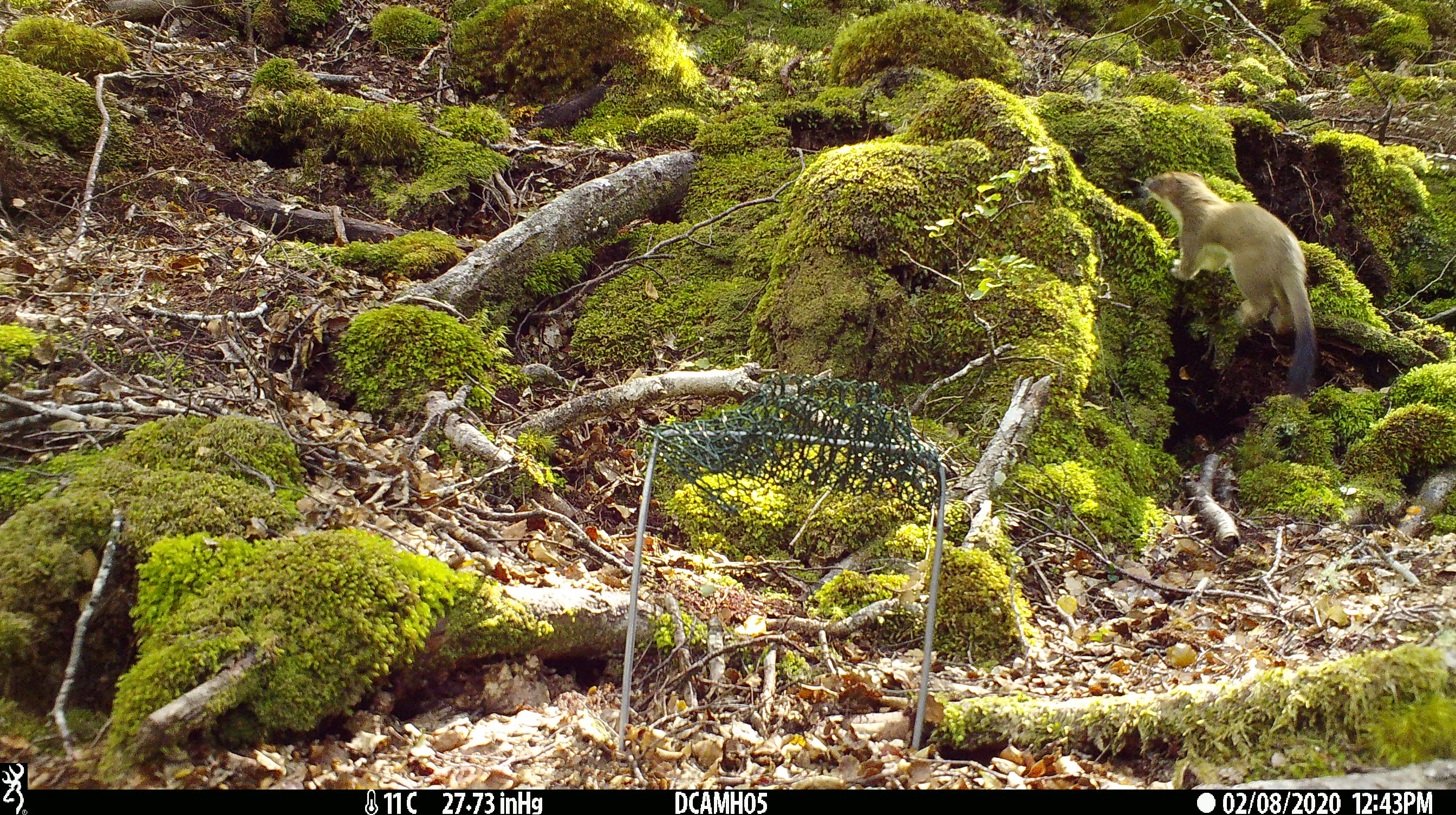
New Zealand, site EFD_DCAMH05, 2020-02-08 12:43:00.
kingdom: Animalia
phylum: Chordata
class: Mammalia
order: Carnivora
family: Mustelidae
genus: Mustela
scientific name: Mustela erminea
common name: stoat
Stoat (Mustela erminea).